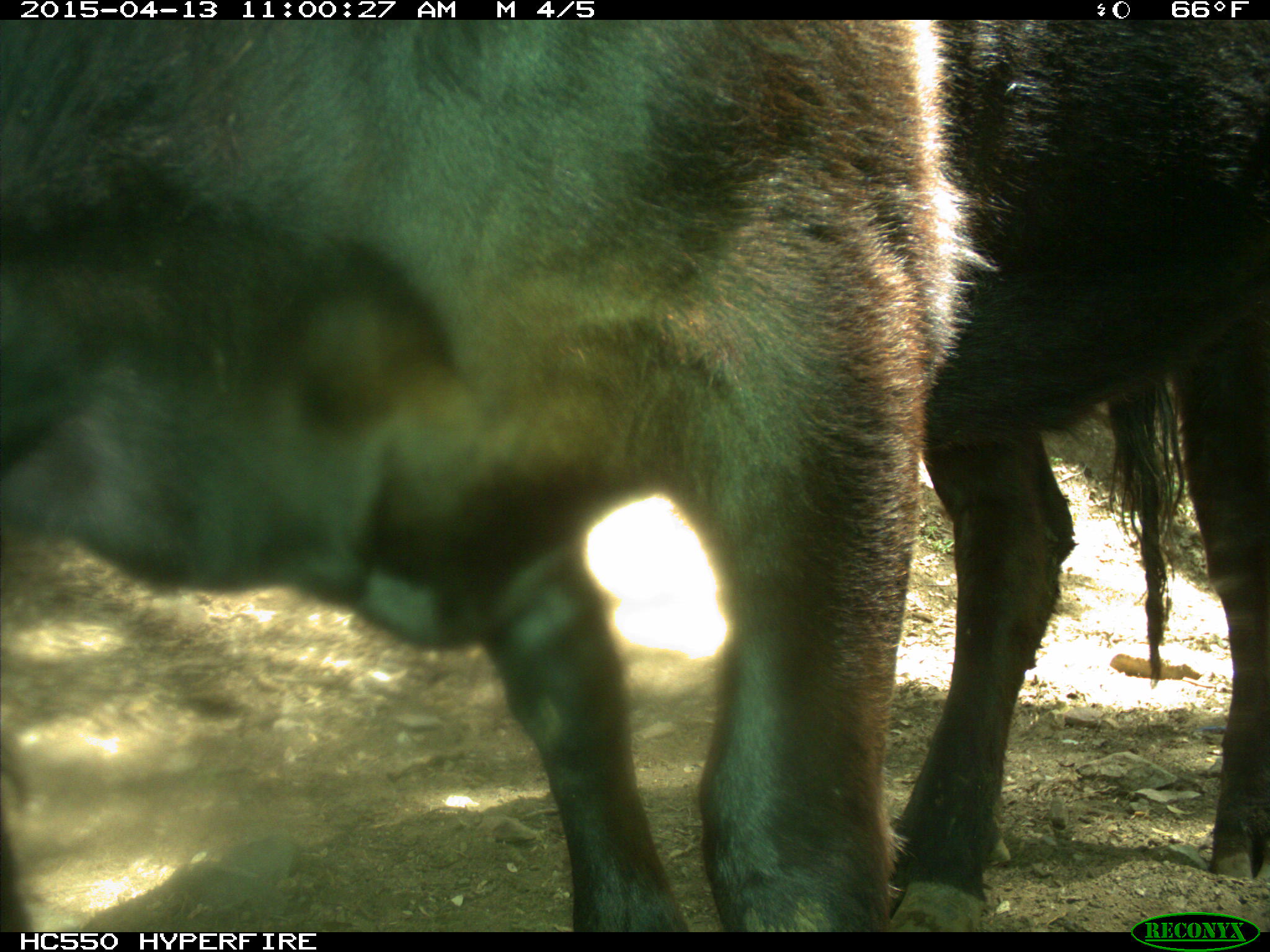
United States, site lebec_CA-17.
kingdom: Animalia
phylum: Chordata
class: Mammalia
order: Artiodactyla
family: Bovidae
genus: Bos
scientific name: Bos taurus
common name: domestic cow